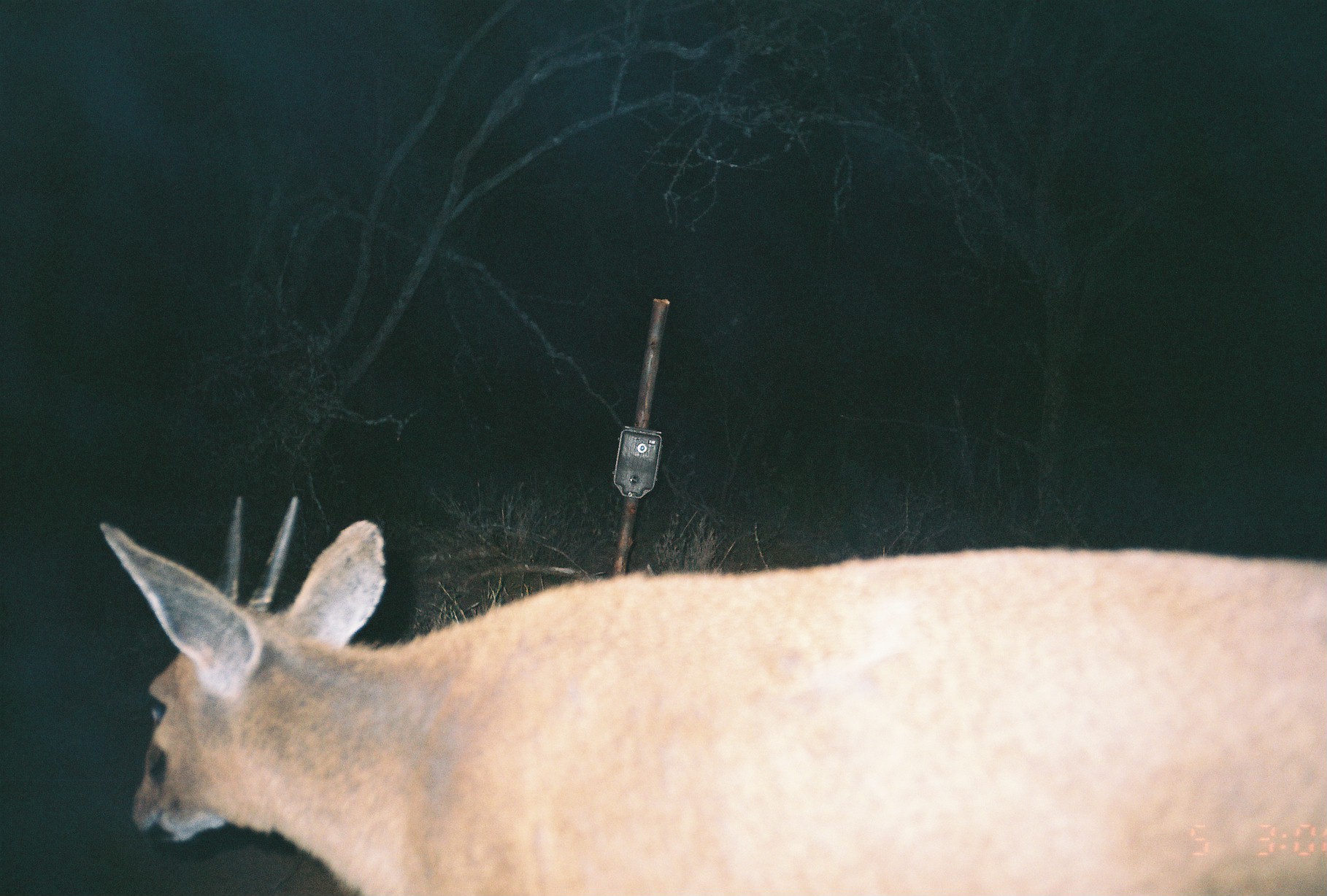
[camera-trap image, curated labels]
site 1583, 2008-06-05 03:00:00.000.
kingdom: Animalia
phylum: Chordata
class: Mammalia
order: Artiodactyla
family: Bovidae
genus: Sylvicapra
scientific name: Sylvicapra grimmia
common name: bush duiker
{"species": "Sylvicapra grimmia (bush duiker)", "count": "1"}